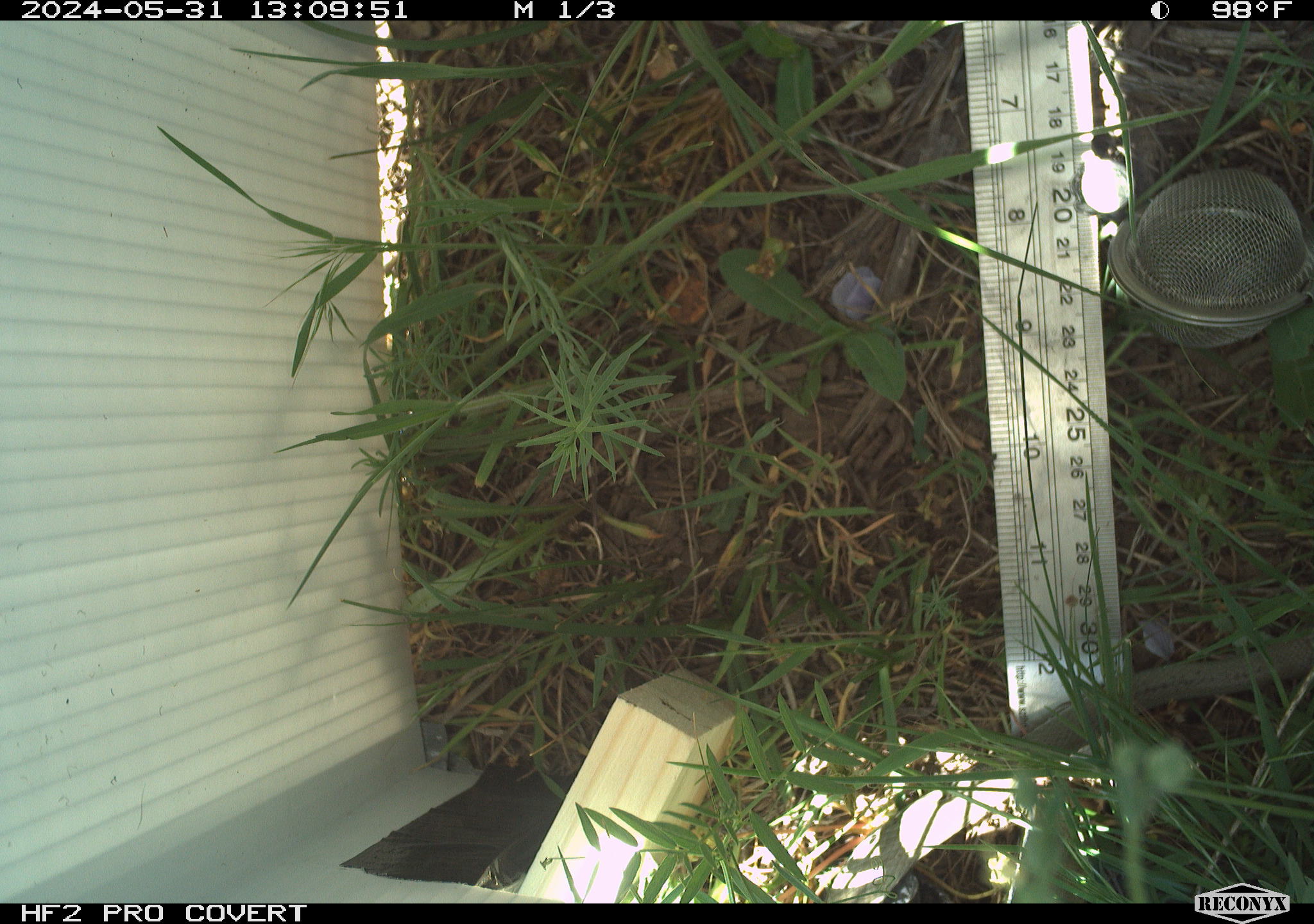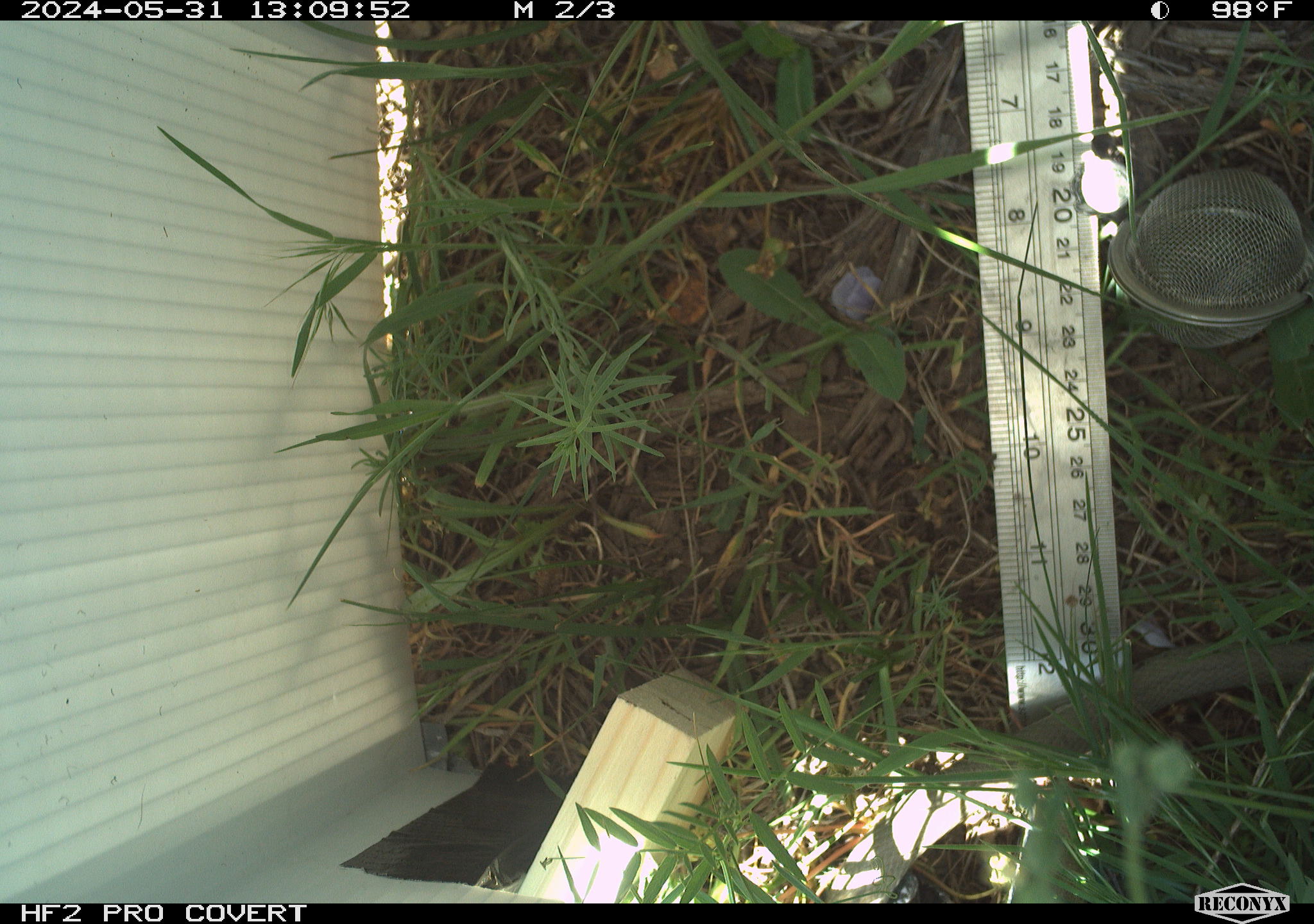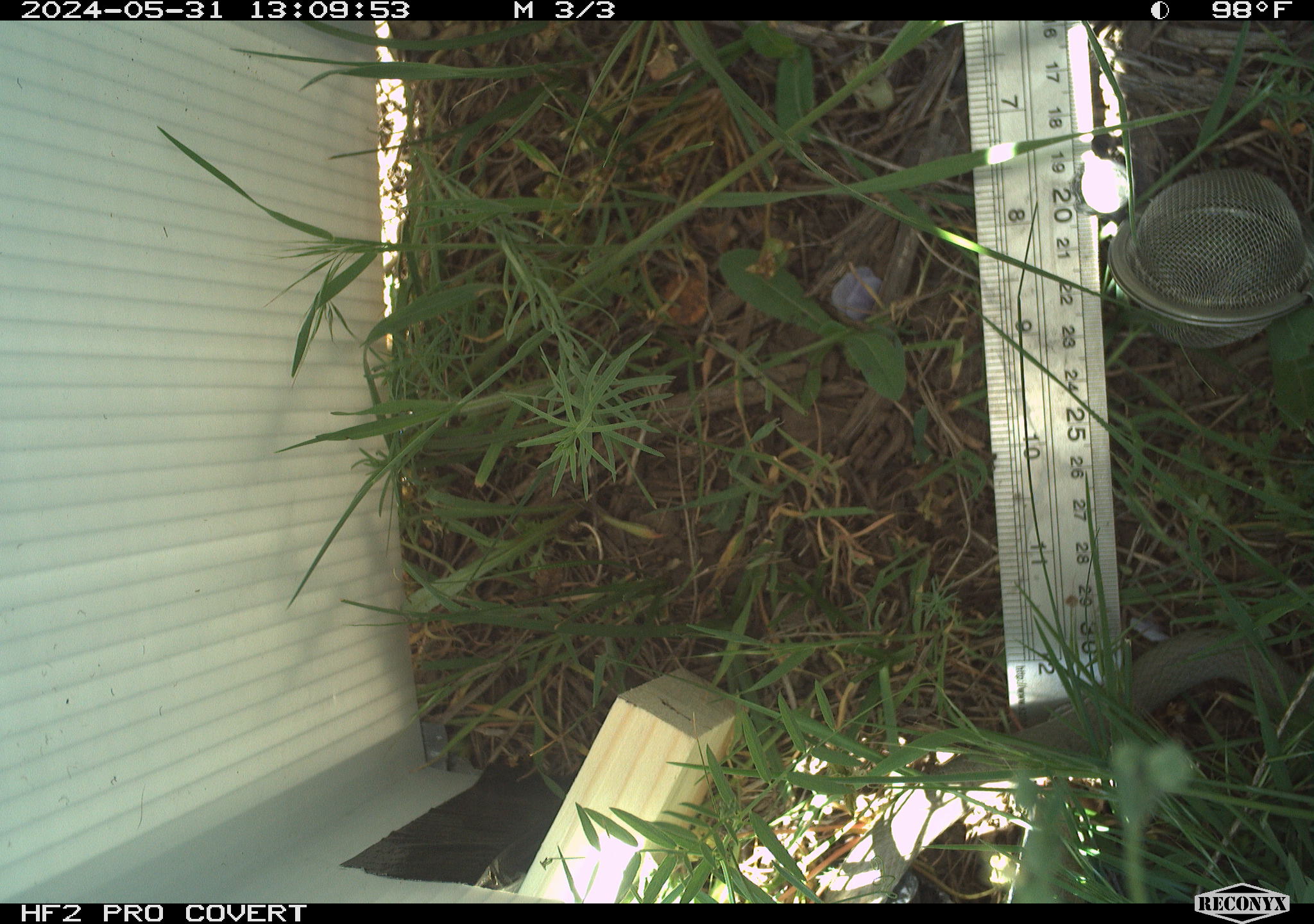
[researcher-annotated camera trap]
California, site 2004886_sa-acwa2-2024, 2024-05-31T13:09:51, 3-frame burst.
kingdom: Animalia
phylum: Chordata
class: Reptilia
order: Squamata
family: Colubridae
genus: Coluber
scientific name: Coluber constrictor mormon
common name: western yellow-bellied racer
Western yellow-bellied racer (Coluber constrictor mormon).